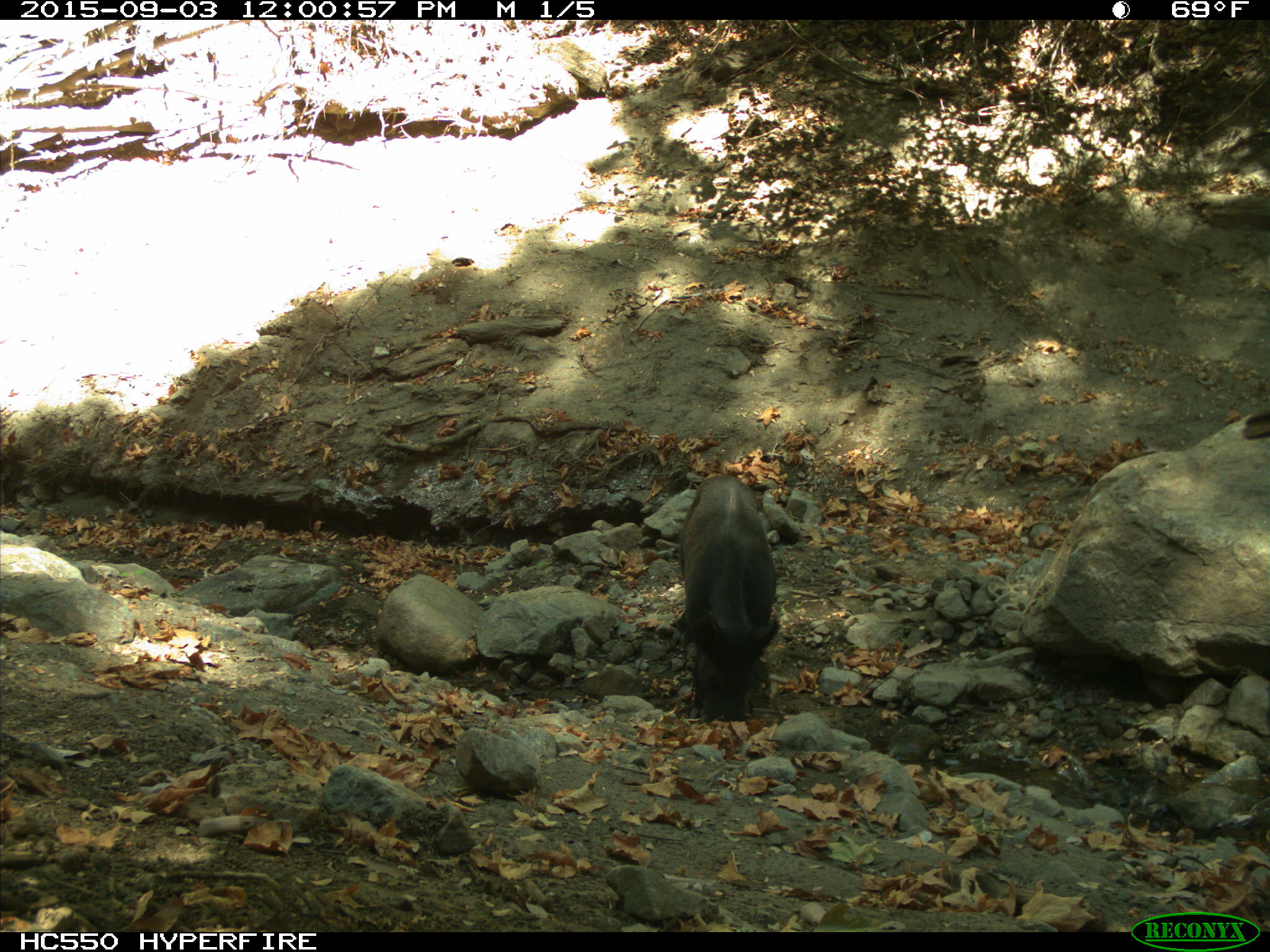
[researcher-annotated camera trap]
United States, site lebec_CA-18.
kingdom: Animalia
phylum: Chordata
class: Mammalia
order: Artiodactyla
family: Suidae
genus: Sus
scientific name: Sus scrofa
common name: wild boar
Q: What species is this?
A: Sus scrofa (wild boar).